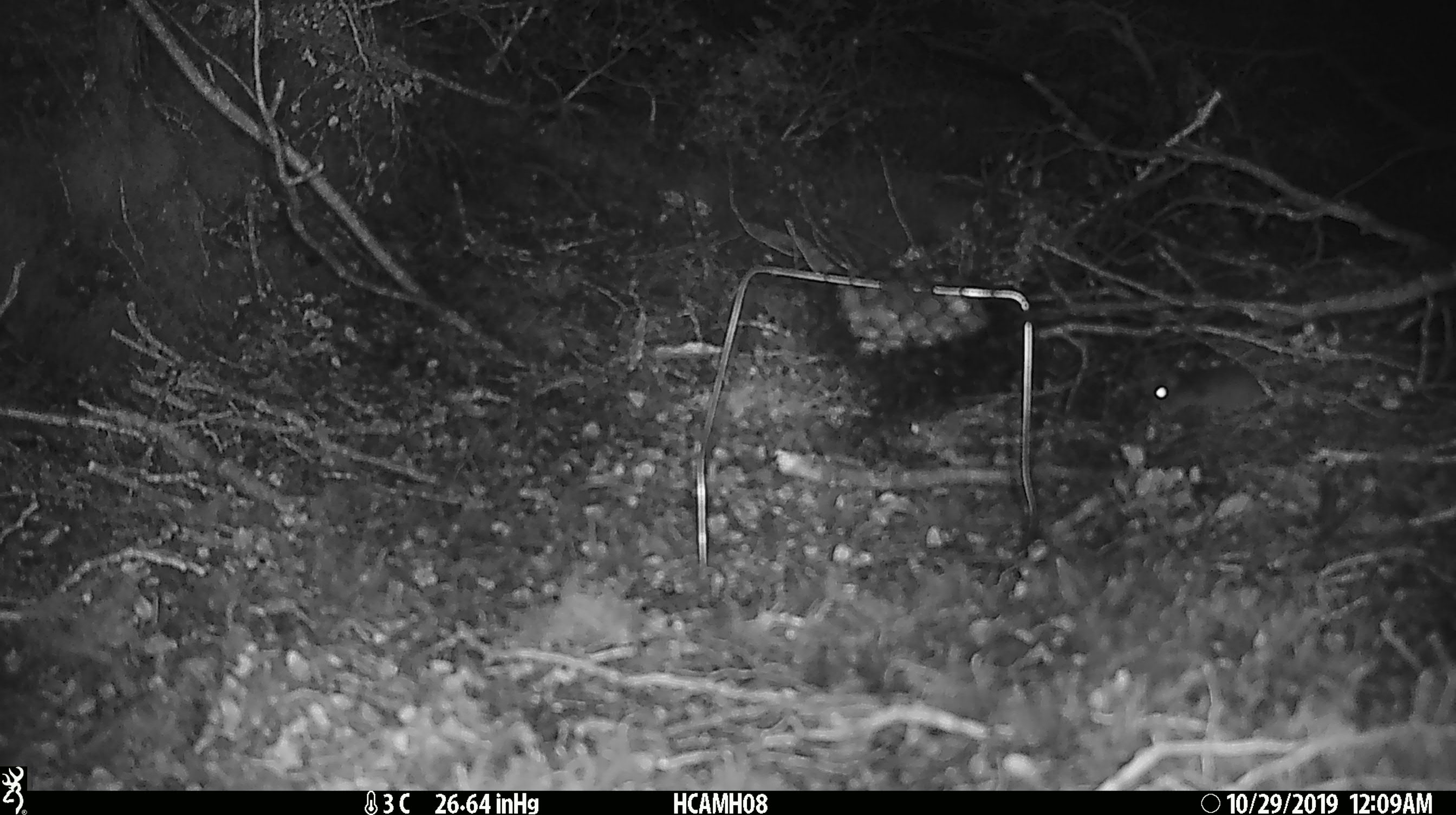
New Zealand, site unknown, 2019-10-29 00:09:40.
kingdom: Animalia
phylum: Chordata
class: Mammalia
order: Rodentia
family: Muridae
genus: Mus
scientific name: Mus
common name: mouse